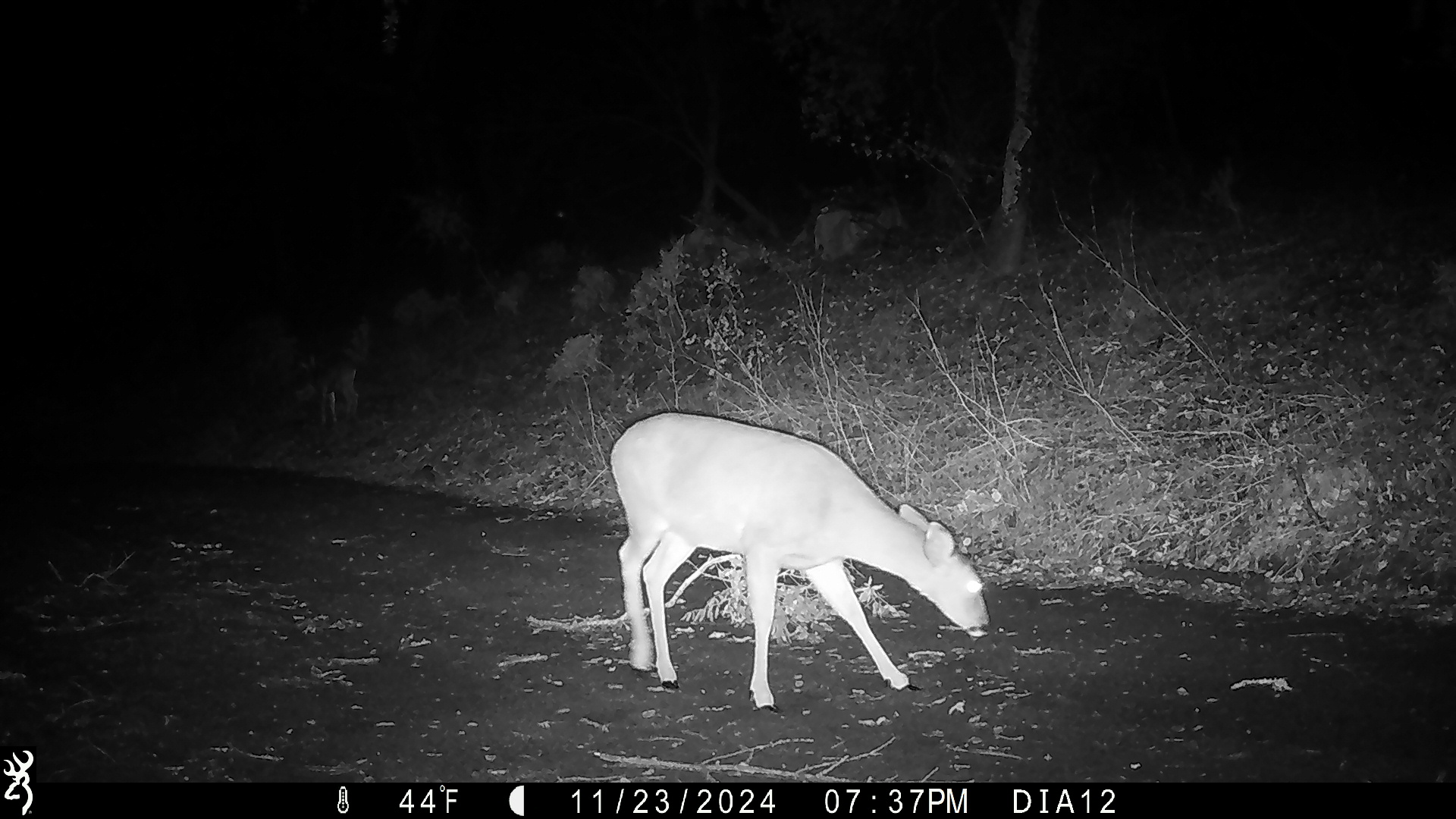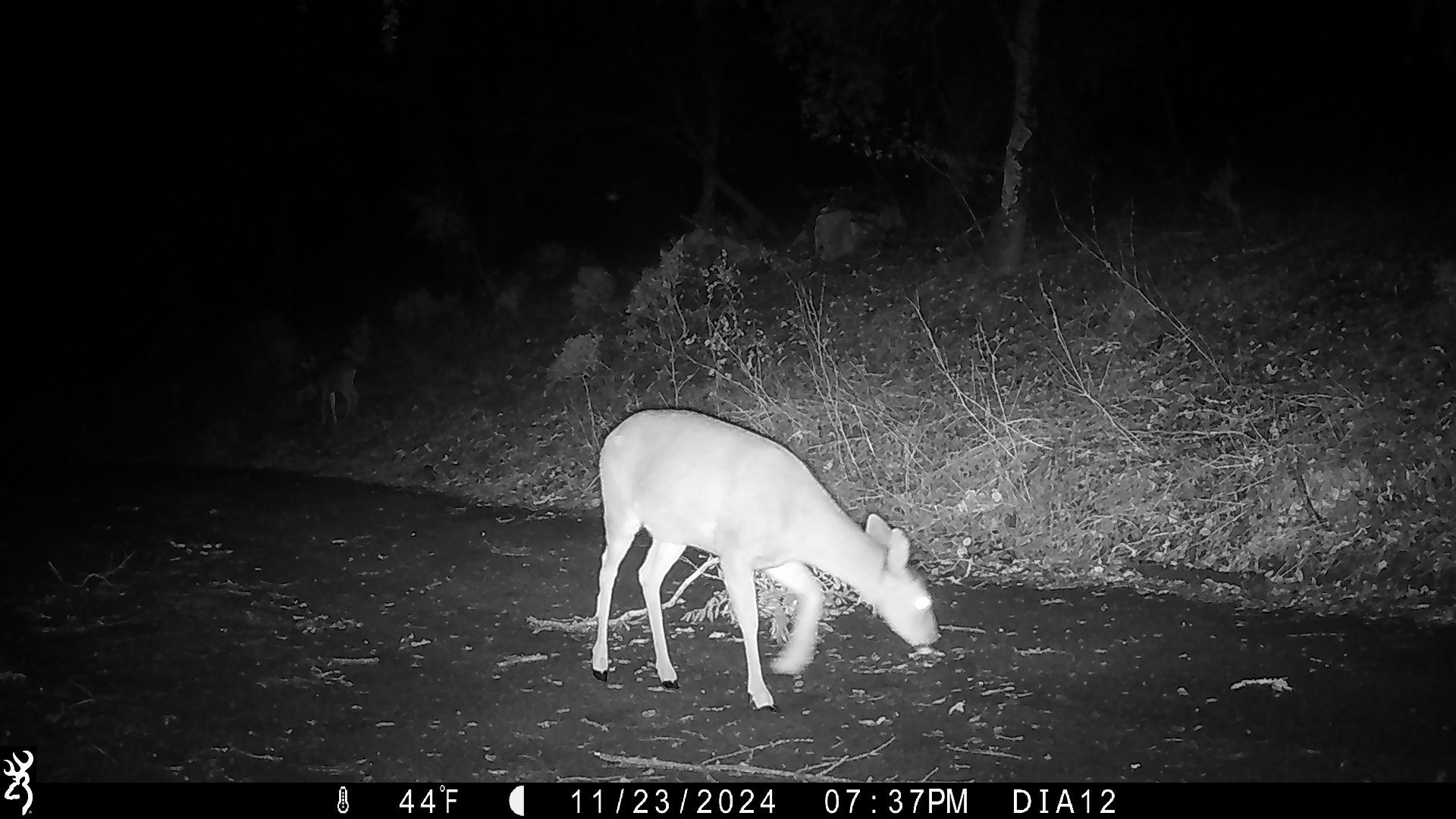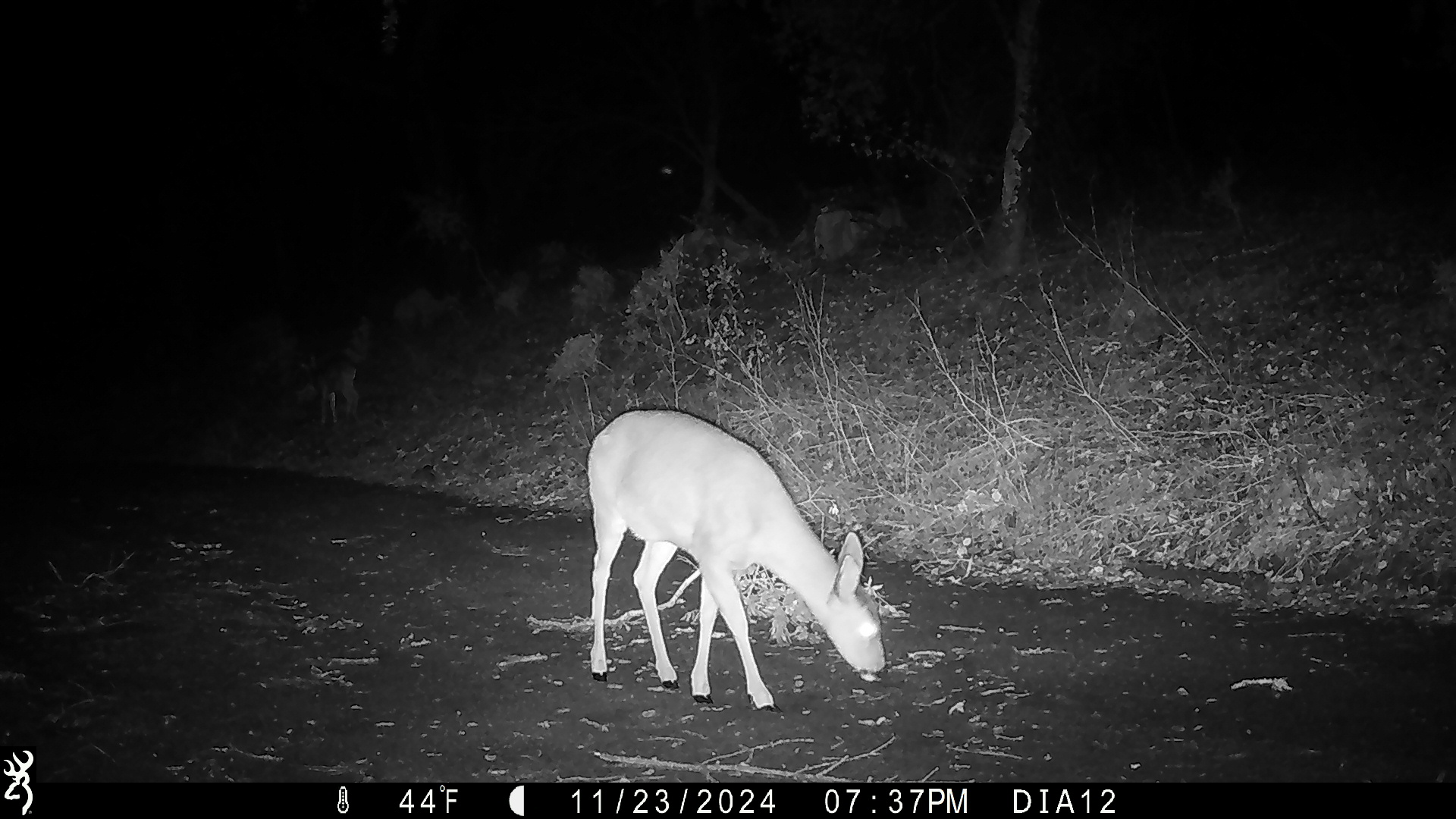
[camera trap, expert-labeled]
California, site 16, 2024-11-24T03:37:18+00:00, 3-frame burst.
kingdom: Animalia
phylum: Chordata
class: Mammalia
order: Artiodactyla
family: Cervidae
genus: Odocoileus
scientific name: Odocoileus hemionus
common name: mule deer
Mule deer (Odocoileus hemionus).